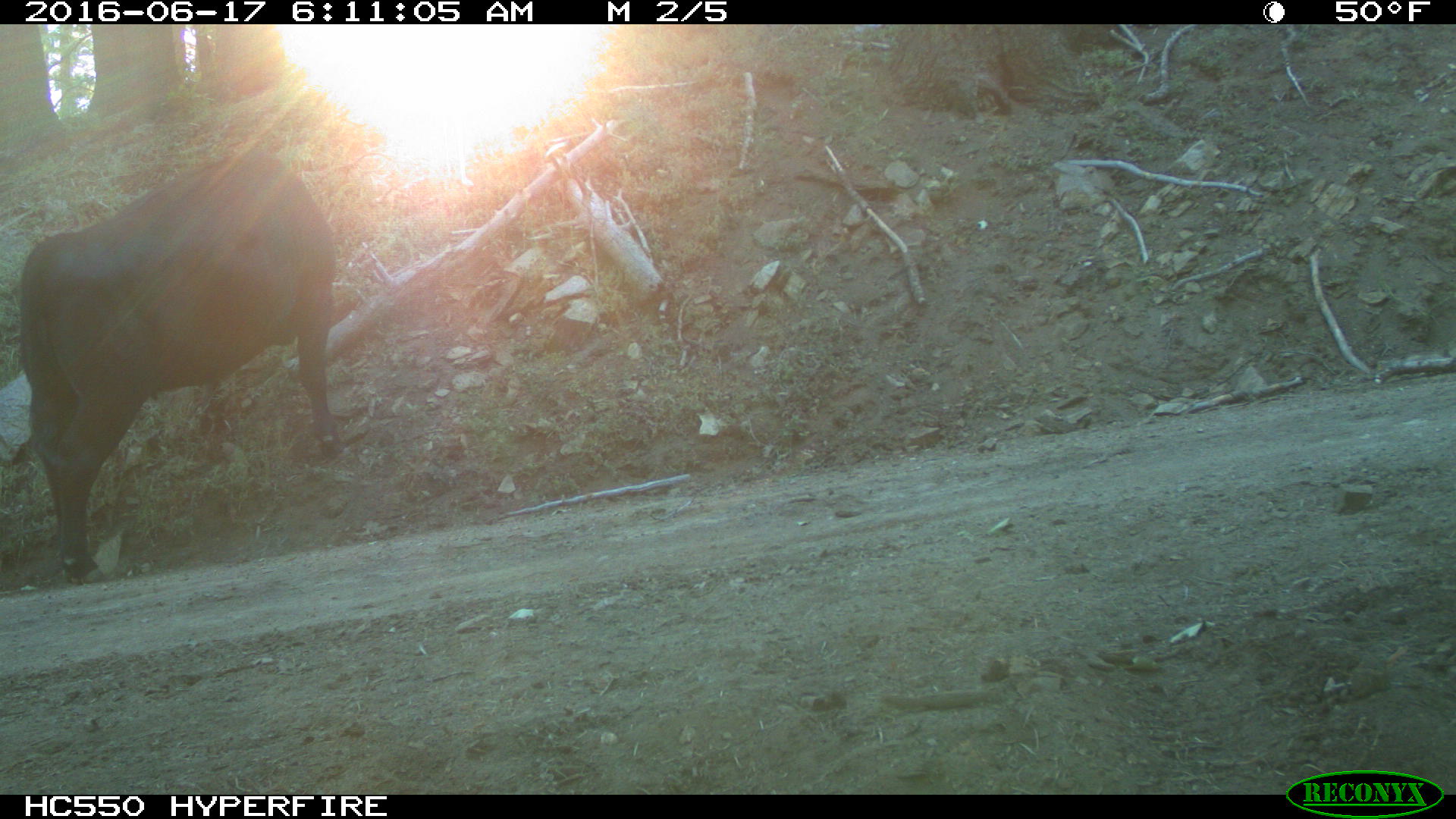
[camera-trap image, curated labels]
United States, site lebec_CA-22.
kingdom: Animalia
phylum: Chordata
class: Mammalia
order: Artiodactyla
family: Bovidae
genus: Bos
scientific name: Bos taurus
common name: domestic cow